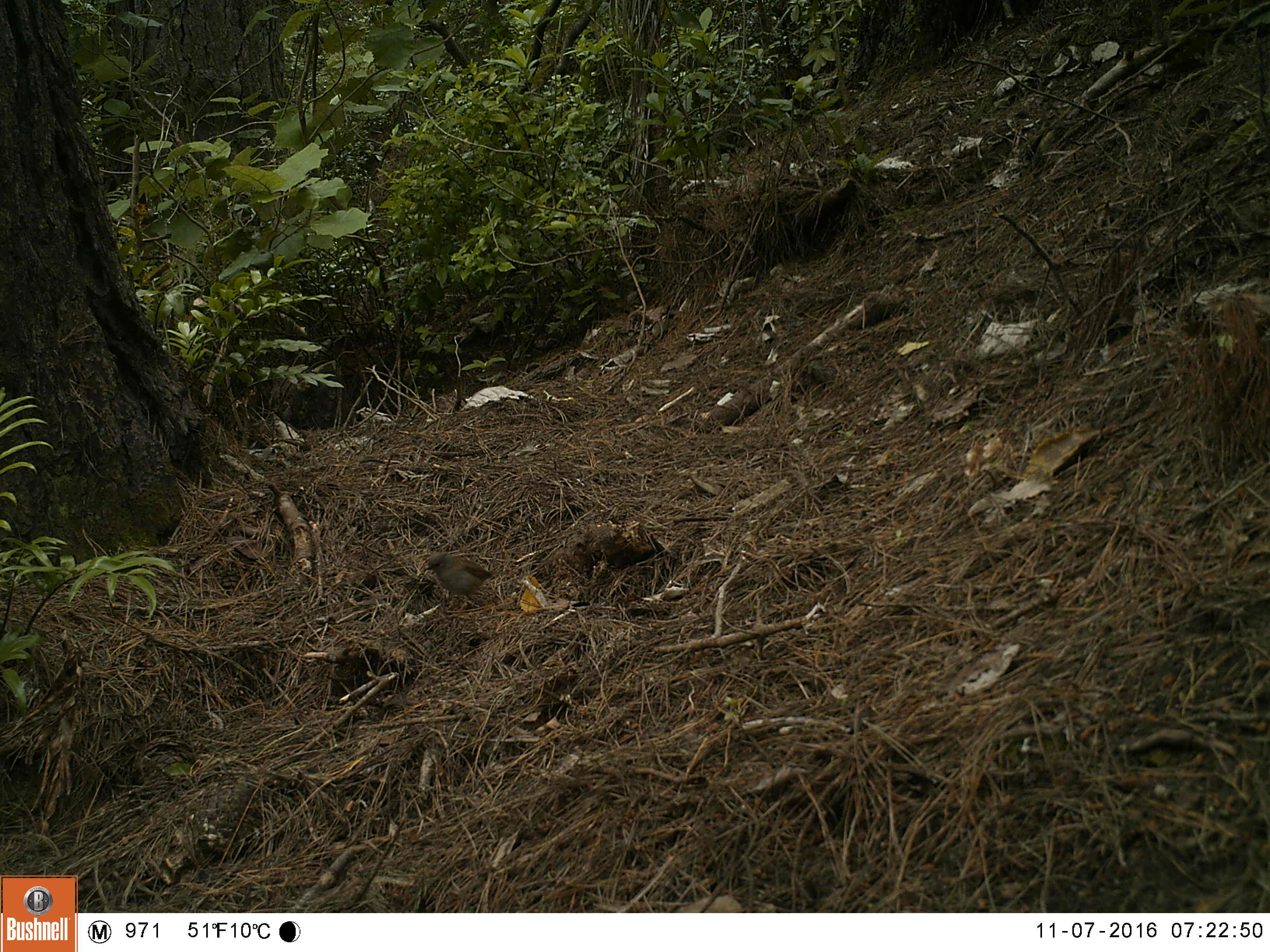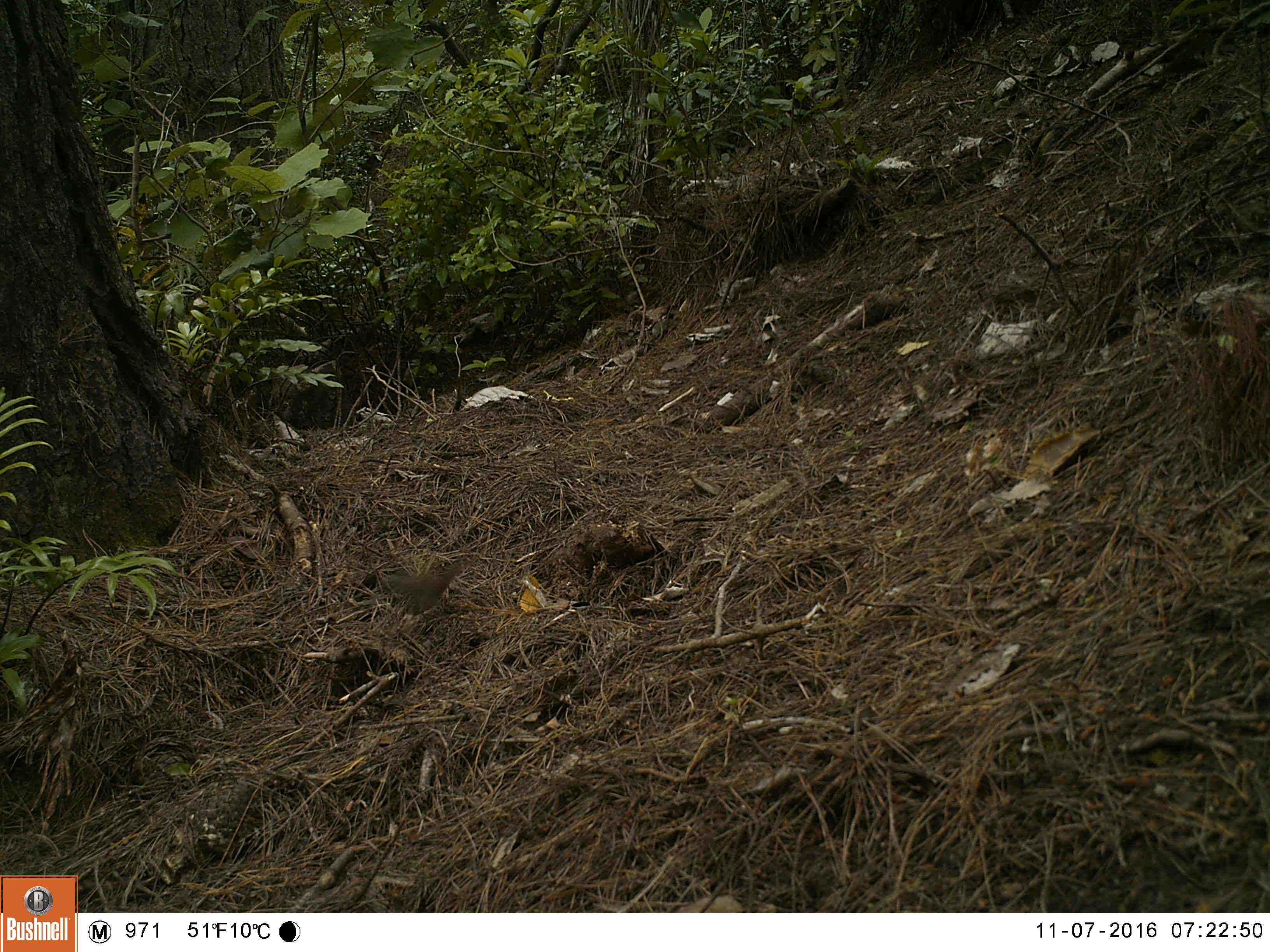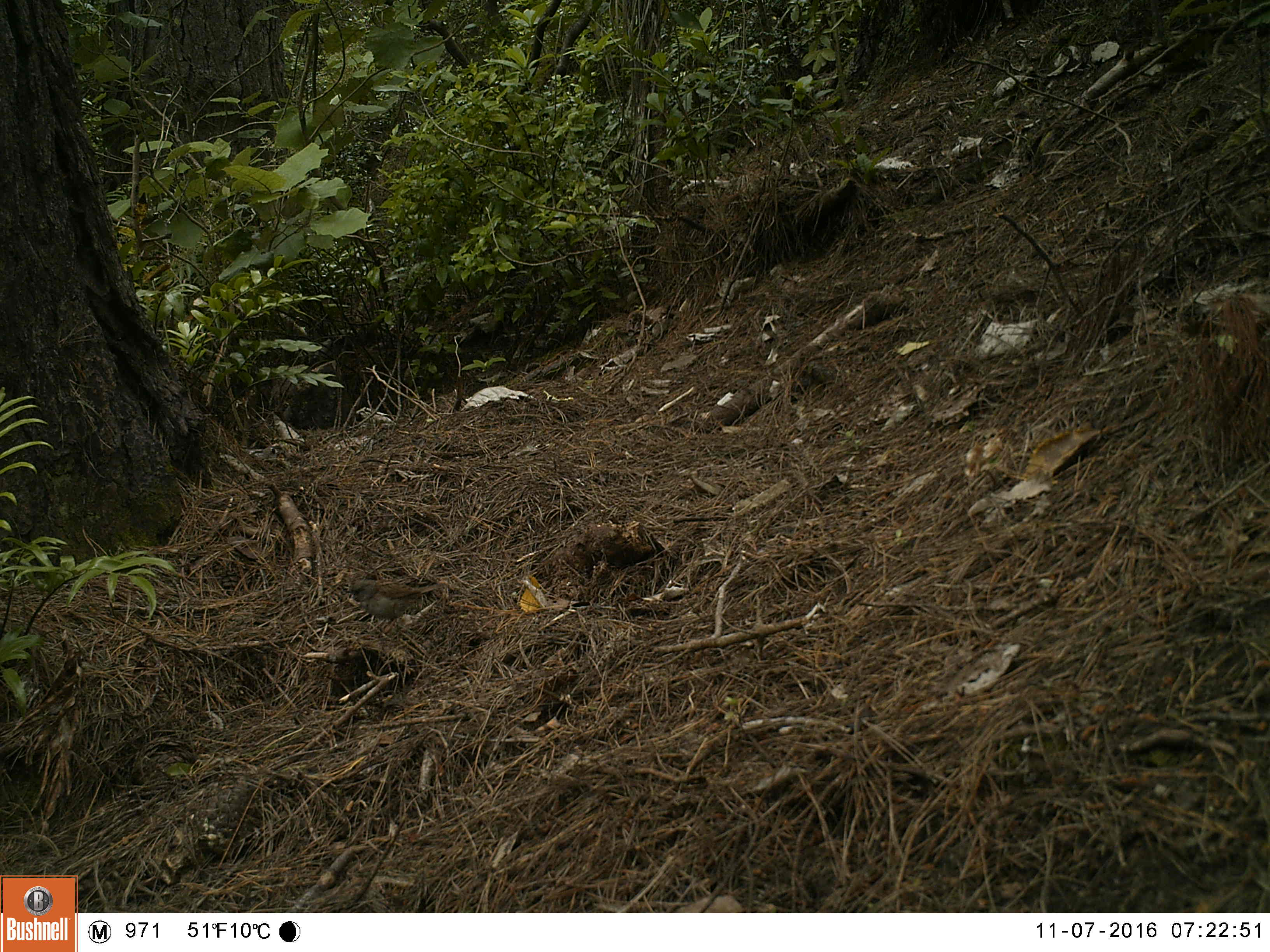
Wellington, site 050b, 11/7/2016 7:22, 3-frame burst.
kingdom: Animalia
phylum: Chordata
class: Aves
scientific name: Aves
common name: bird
Bird (Aves).